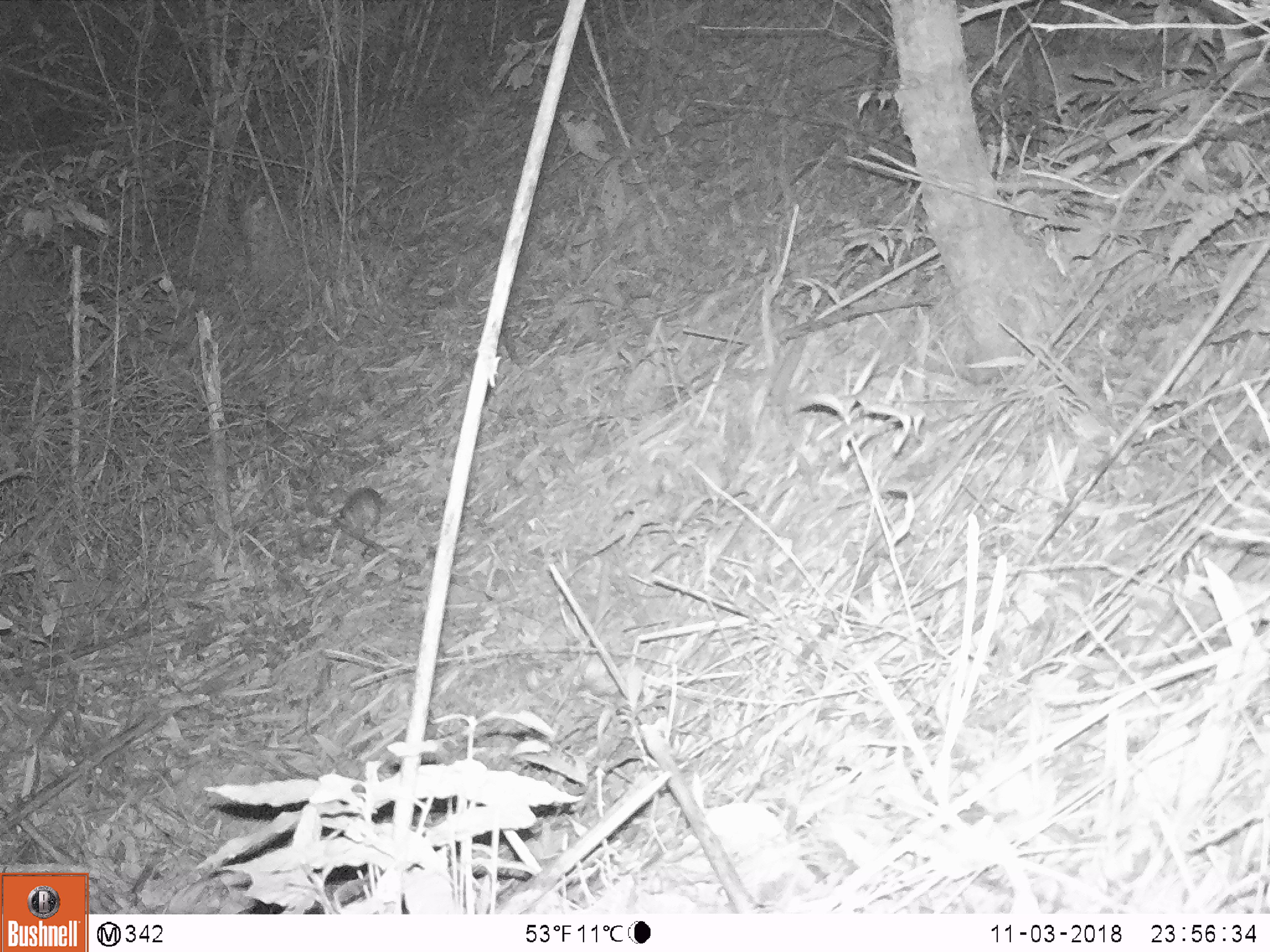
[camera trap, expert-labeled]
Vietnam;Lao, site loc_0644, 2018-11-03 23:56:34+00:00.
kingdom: Animalia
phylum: Chordata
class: Mammalia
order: Rodentia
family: Muridae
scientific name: Muridae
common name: old-world mice and rats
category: unidentified murid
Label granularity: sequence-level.